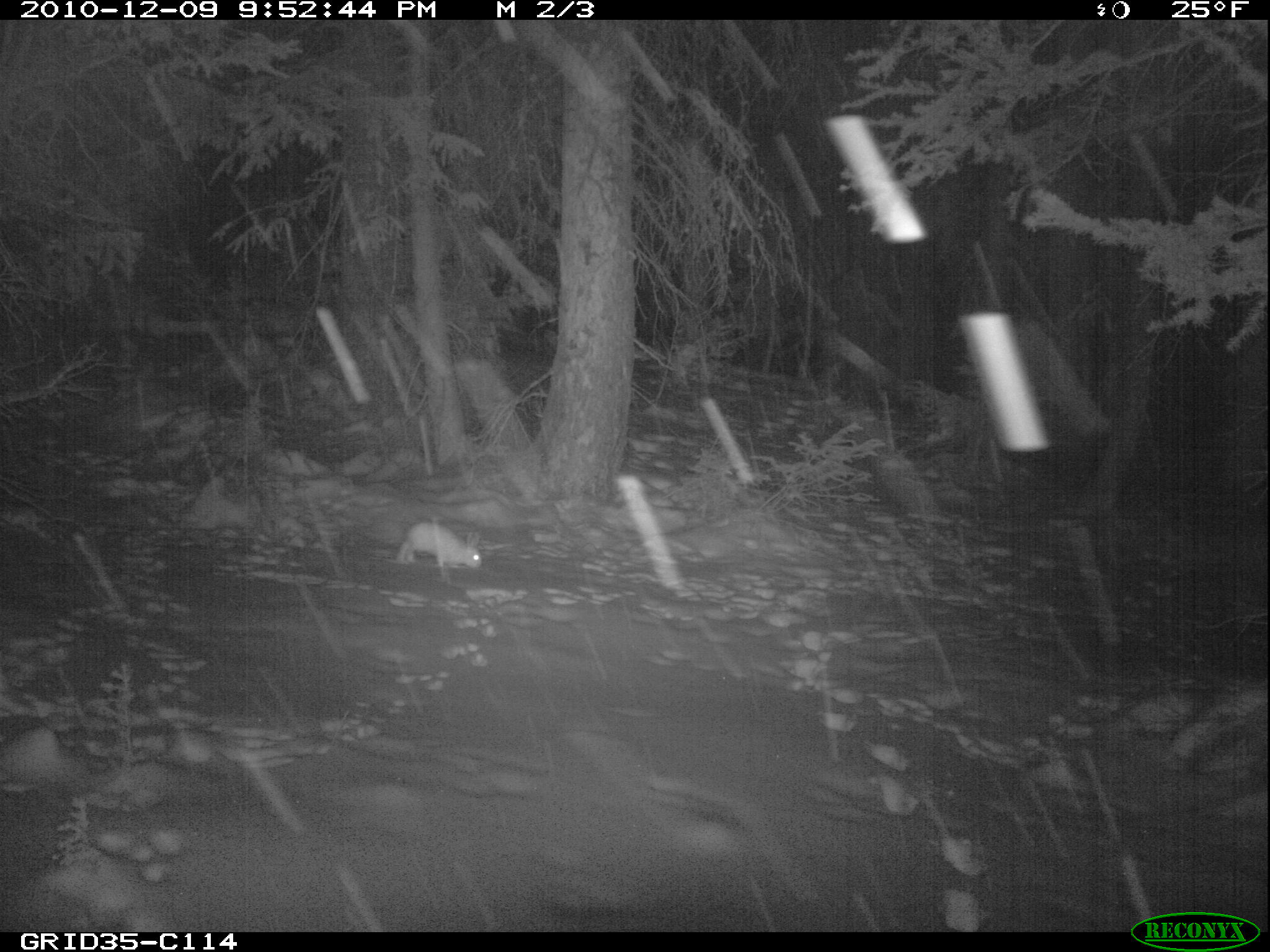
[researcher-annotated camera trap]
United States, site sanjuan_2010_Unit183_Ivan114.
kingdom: Animalia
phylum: Chordata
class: Mammalia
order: Lagomorpha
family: Leporidae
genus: Lepus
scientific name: Lepus americanus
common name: snowshoe hare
Lepus americanus (snowshoe hare).